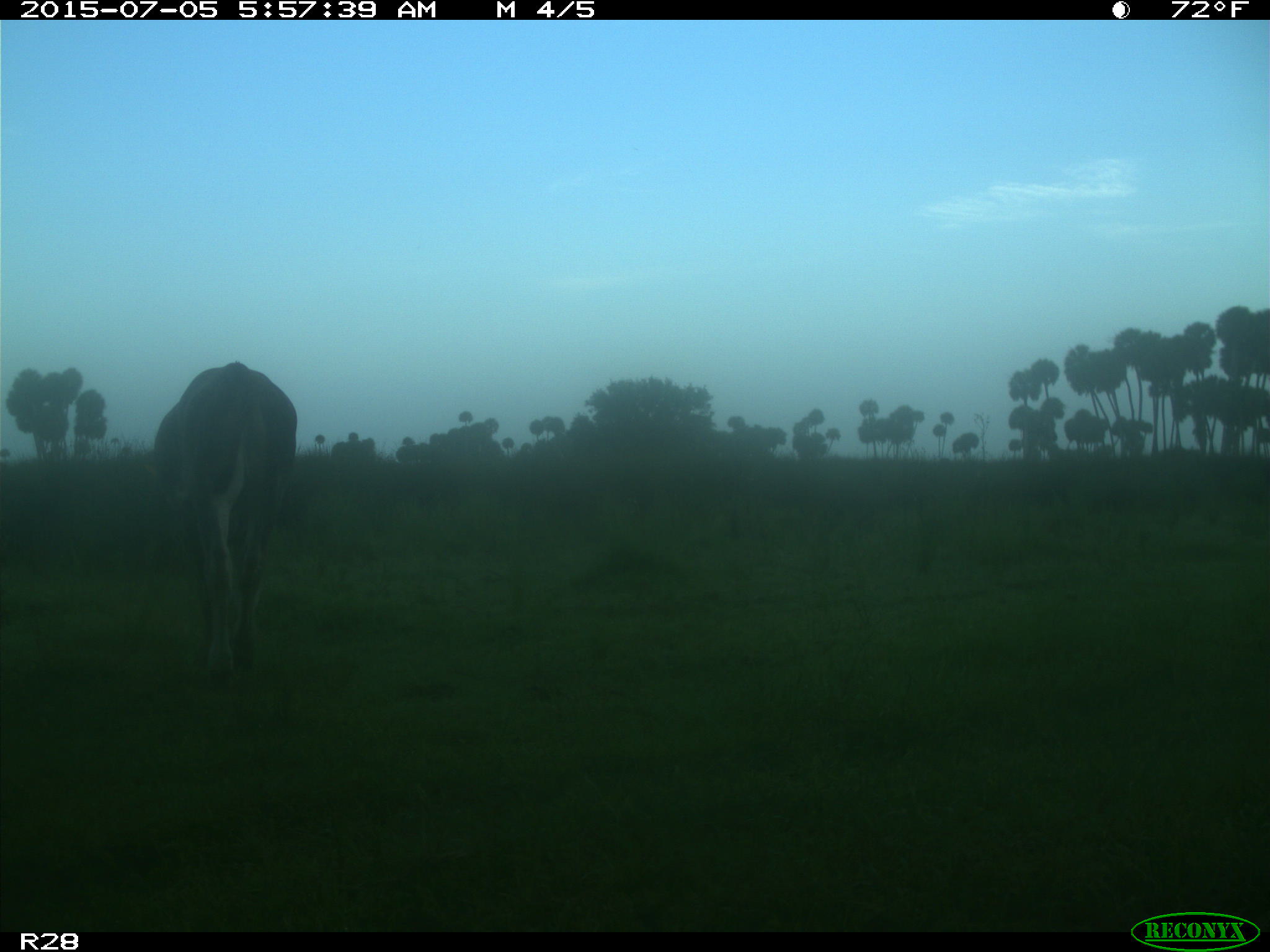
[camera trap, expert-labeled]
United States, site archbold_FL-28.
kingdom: Animalia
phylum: Chordata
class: Mammalia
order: Artiodactyla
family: Bovidae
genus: Bos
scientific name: Bos taurus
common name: domestic cow